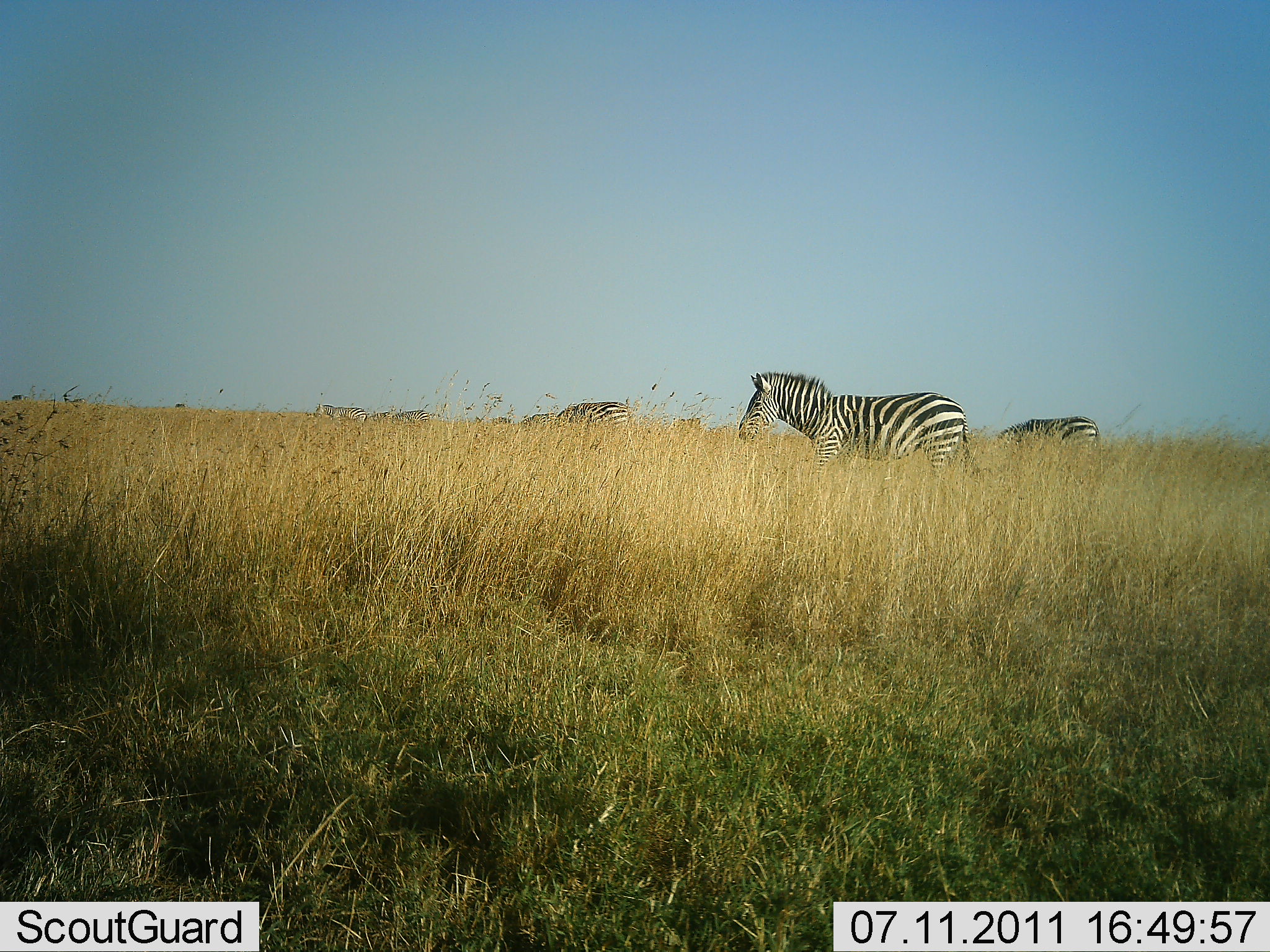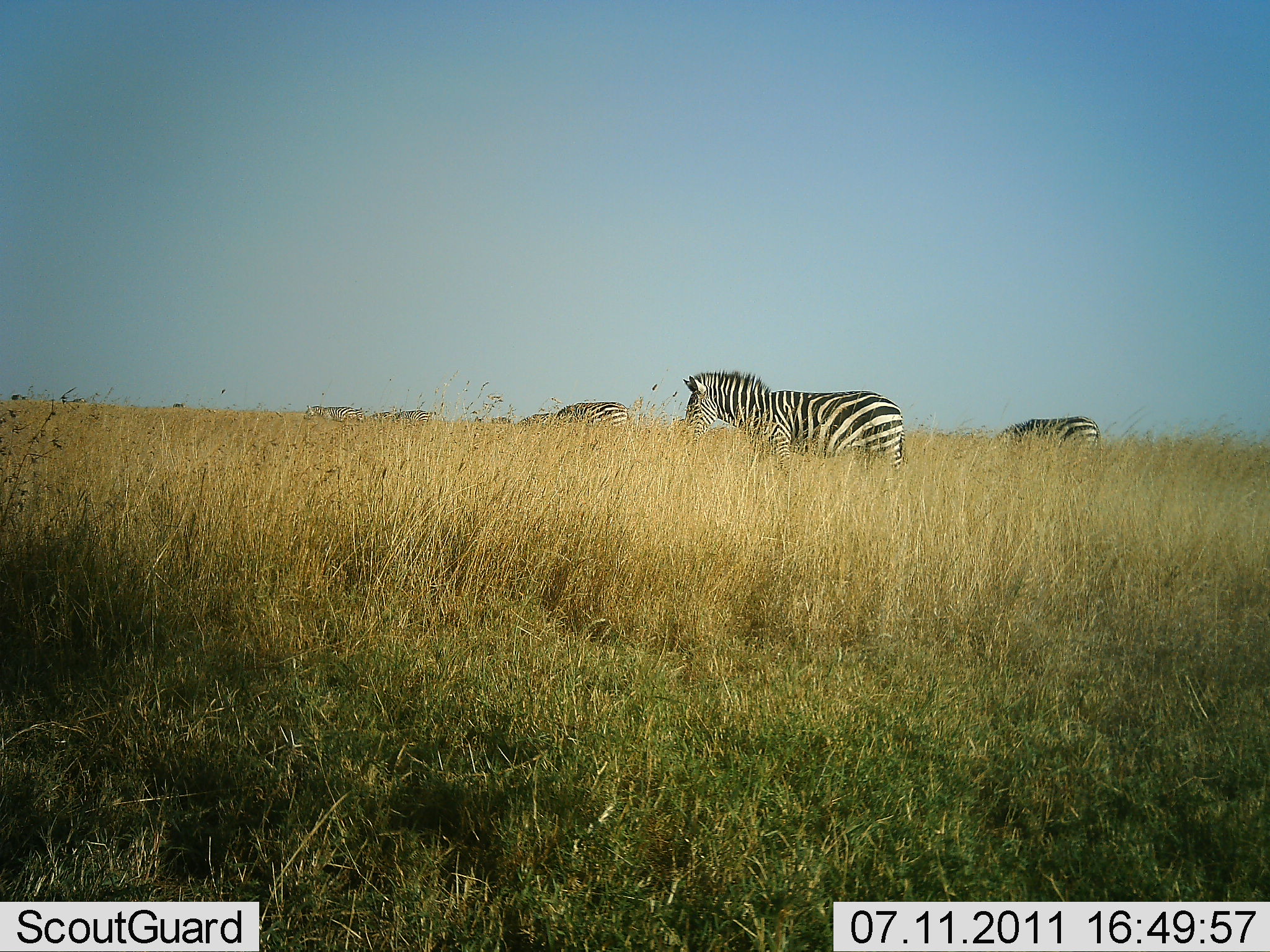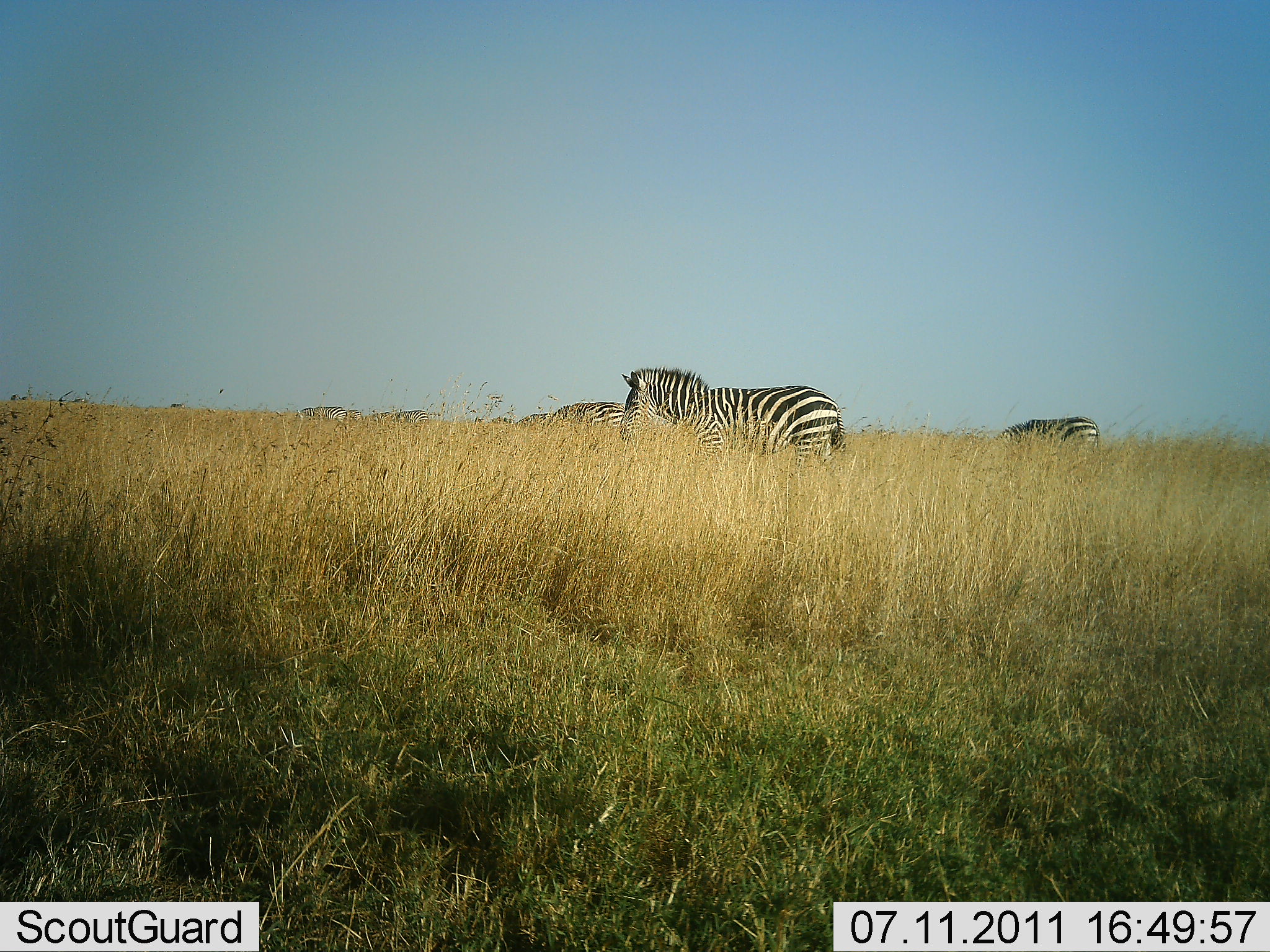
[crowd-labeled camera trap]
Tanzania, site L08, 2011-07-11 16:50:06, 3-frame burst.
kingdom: Animalia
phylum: Chordata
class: Mammalia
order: Perissodactyla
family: Equidae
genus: Equus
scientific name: Equus quagga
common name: plains zebra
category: zebra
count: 6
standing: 36%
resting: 0%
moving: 45%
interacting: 0%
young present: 0%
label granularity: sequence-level